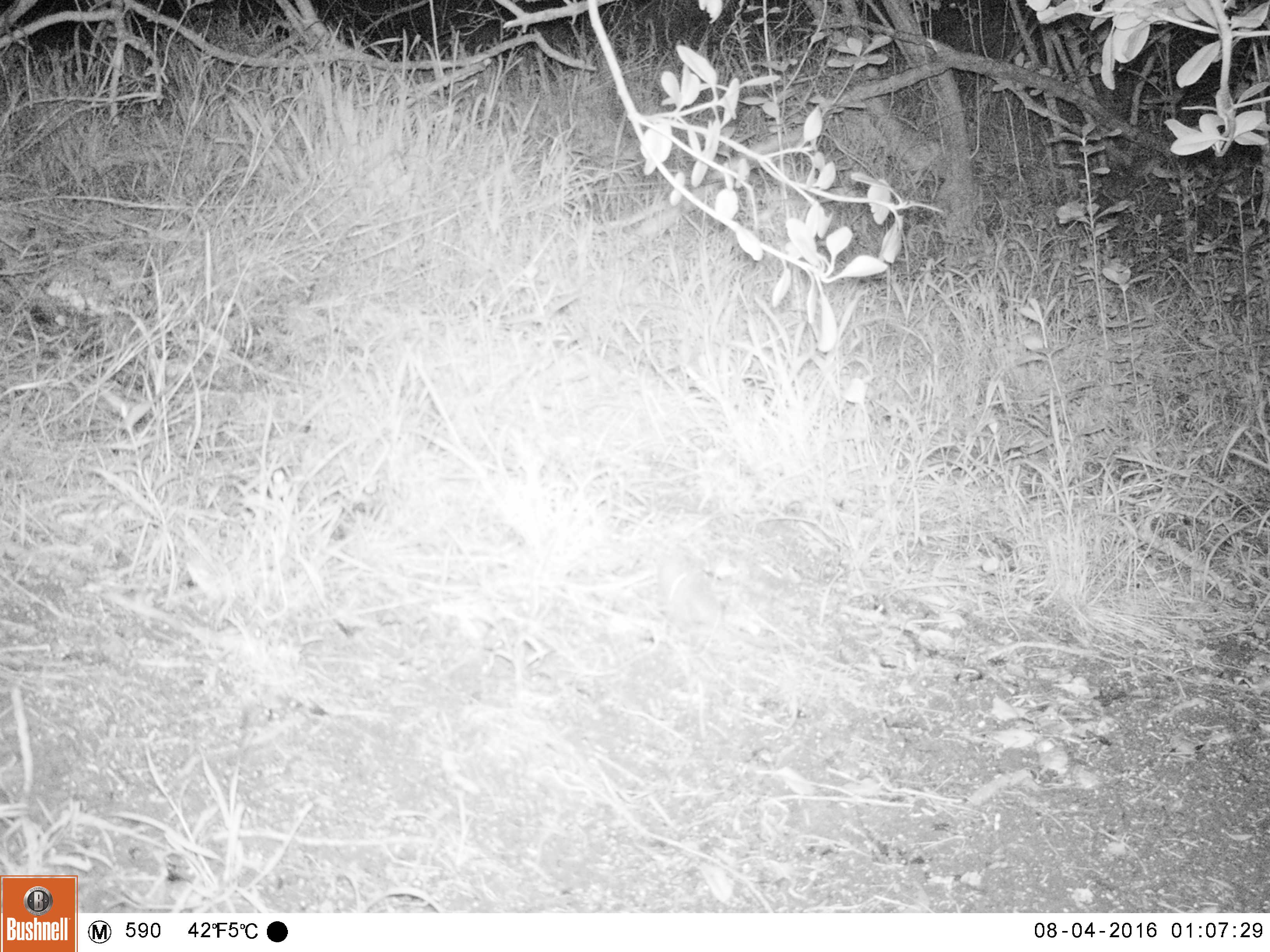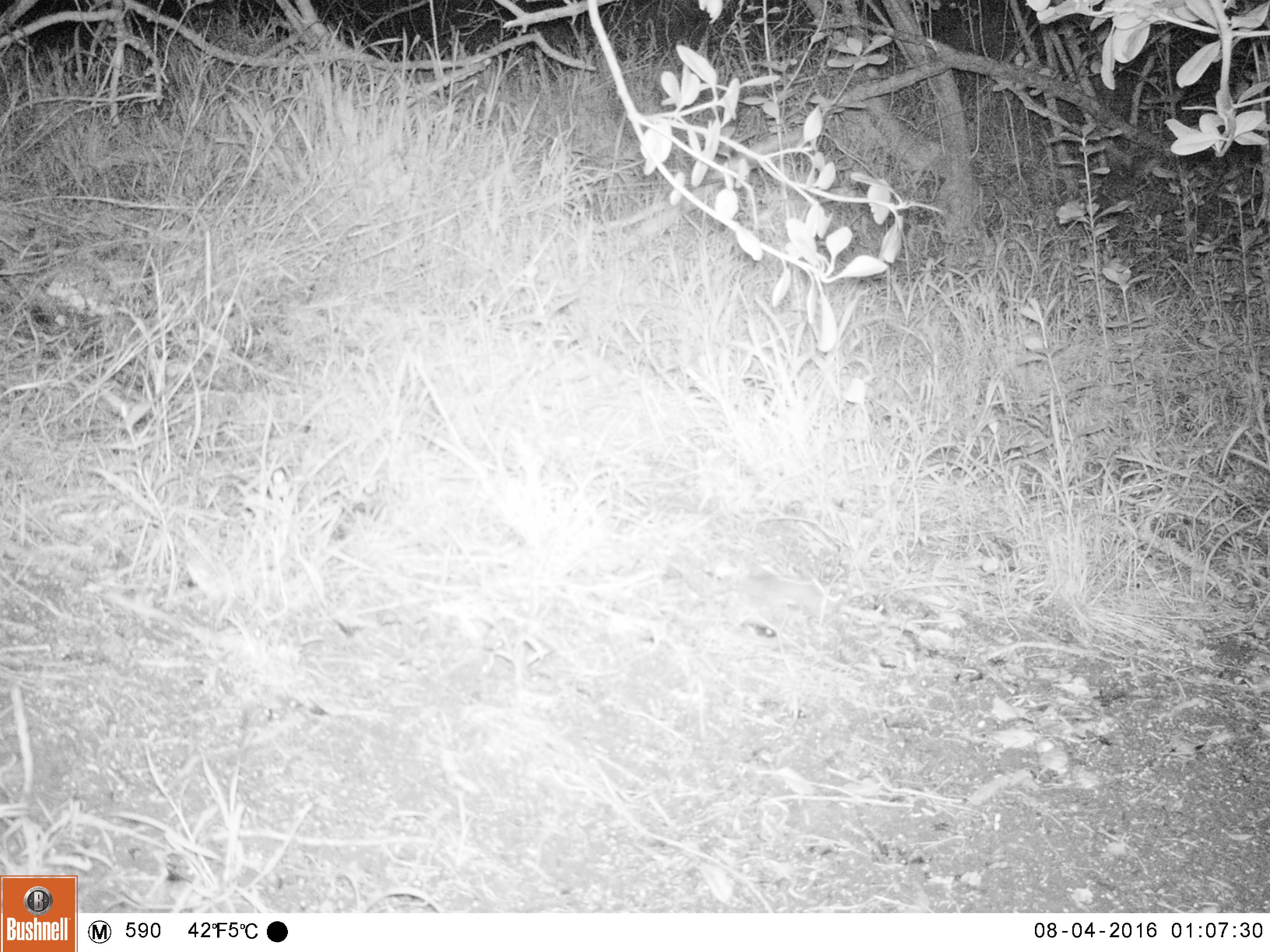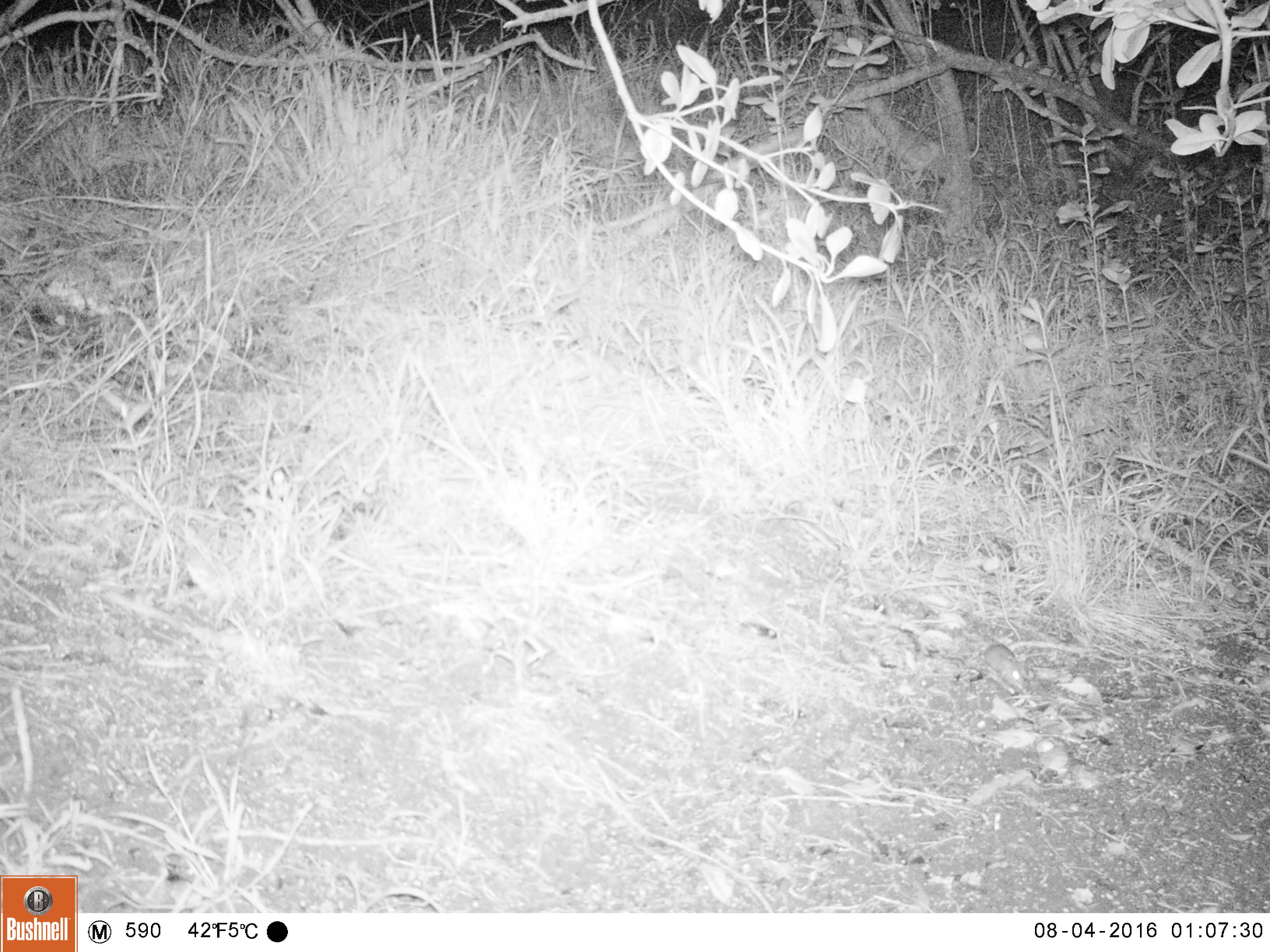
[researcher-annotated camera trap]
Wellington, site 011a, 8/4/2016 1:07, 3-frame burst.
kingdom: Animalia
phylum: Chordata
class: Mammalia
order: Rodentia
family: Muridae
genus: Mus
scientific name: Mus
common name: mouse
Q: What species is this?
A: Mouse (Mus).